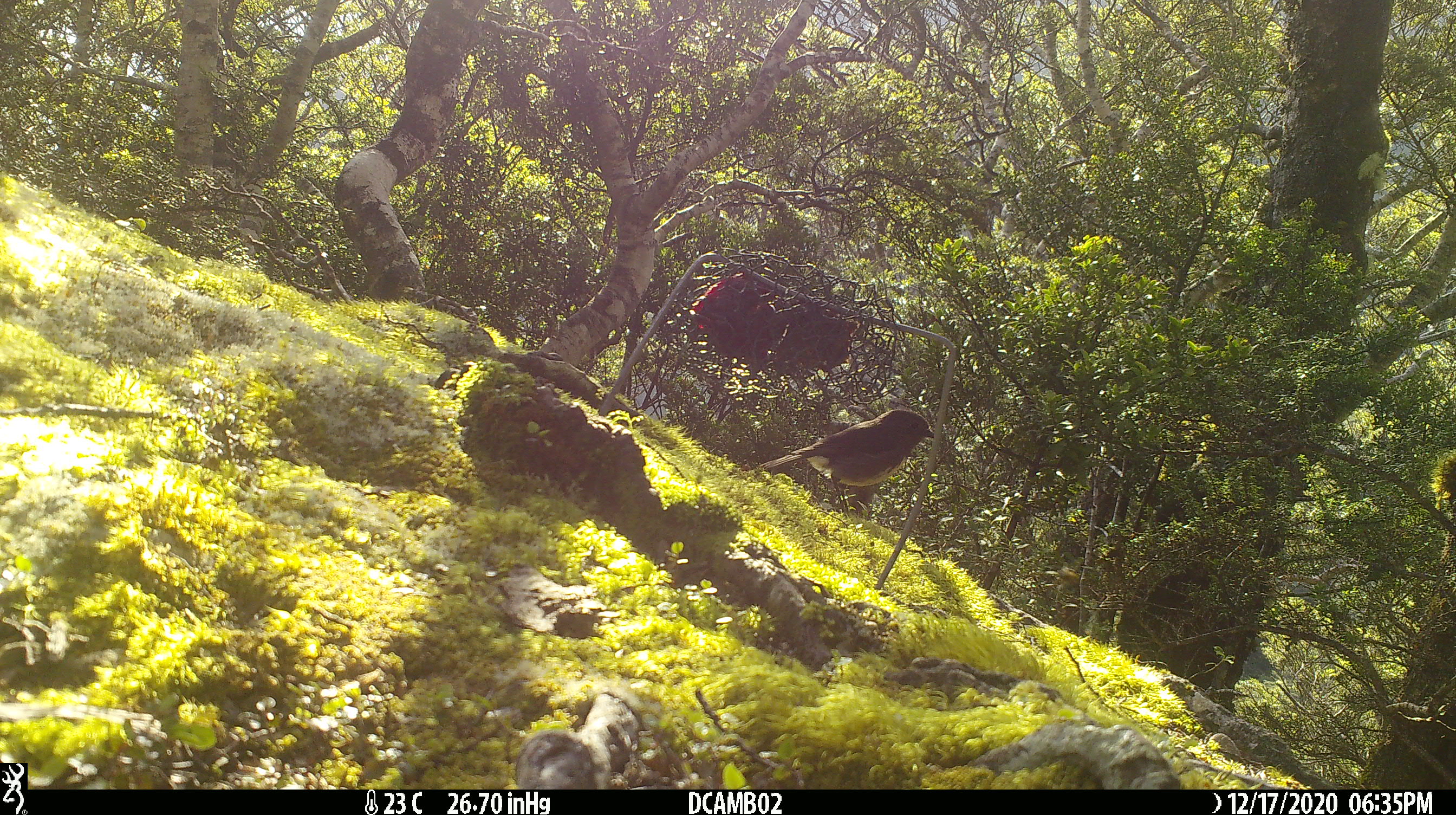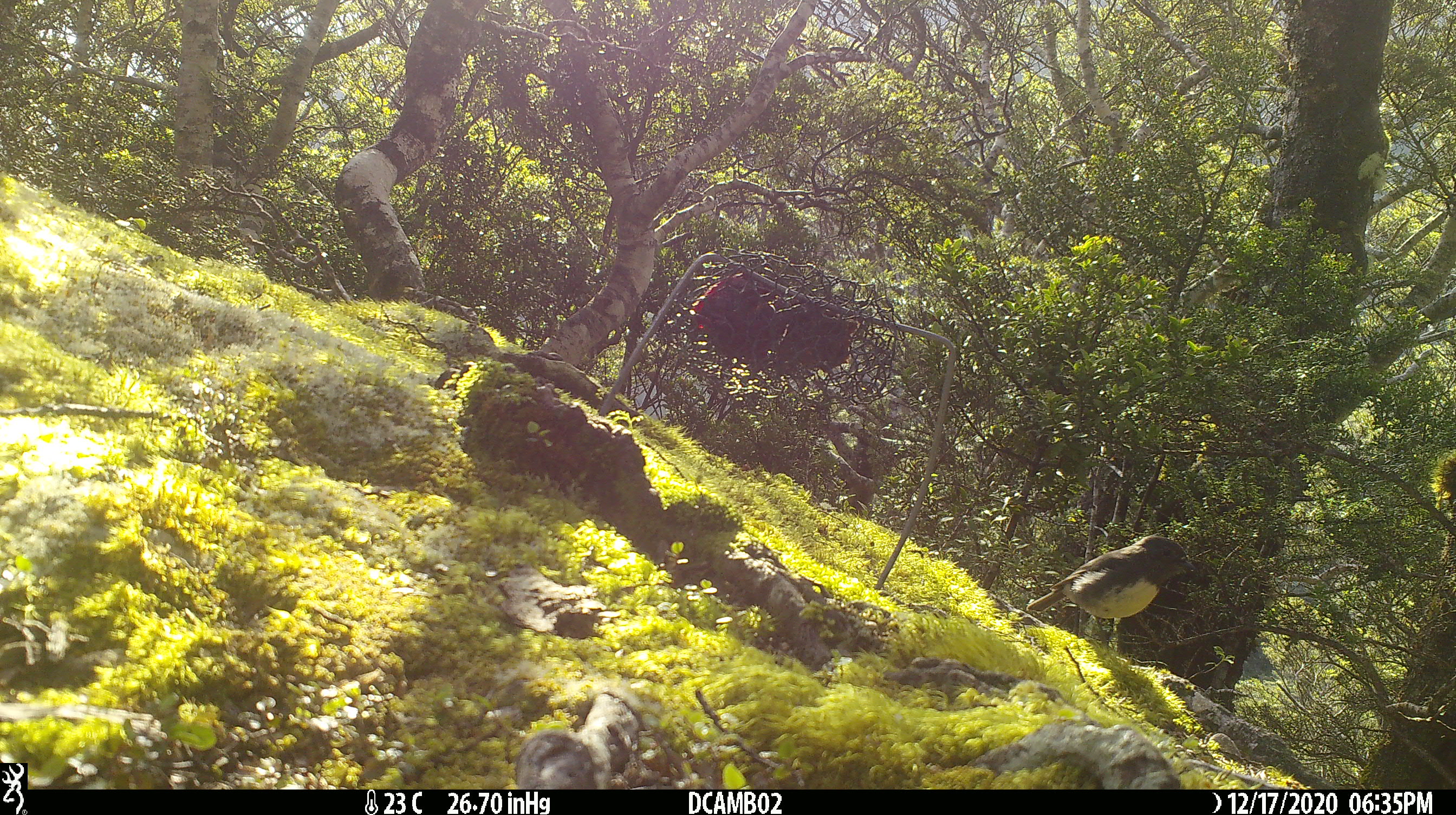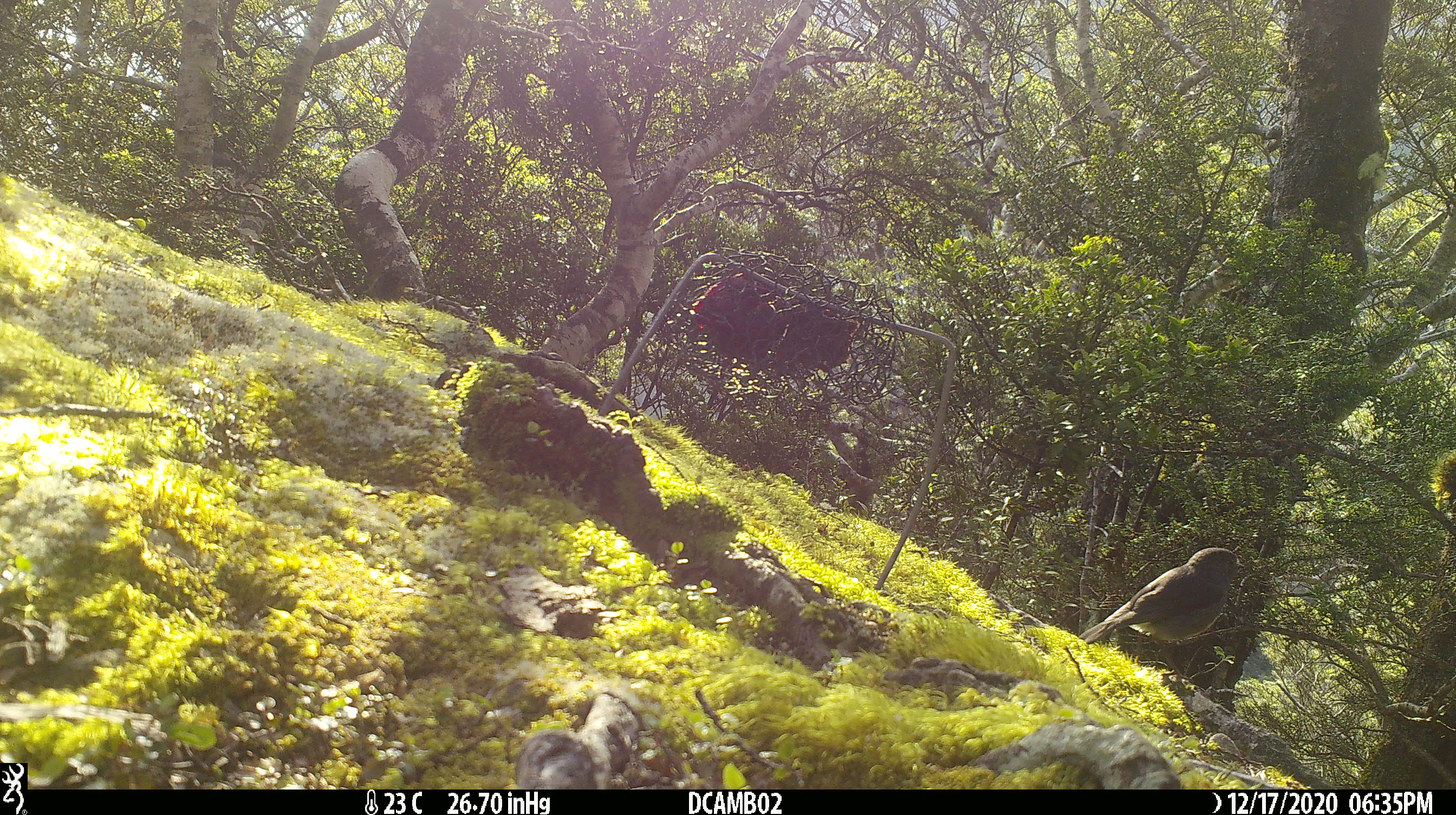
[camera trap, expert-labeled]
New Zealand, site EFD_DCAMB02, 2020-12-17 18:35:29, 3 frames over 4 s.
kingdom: Animalia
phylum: Chordata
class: Aves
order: Passeriformes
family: Petroicidae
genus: Petroica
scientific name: Petroica australis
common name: new zealand robin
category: robin